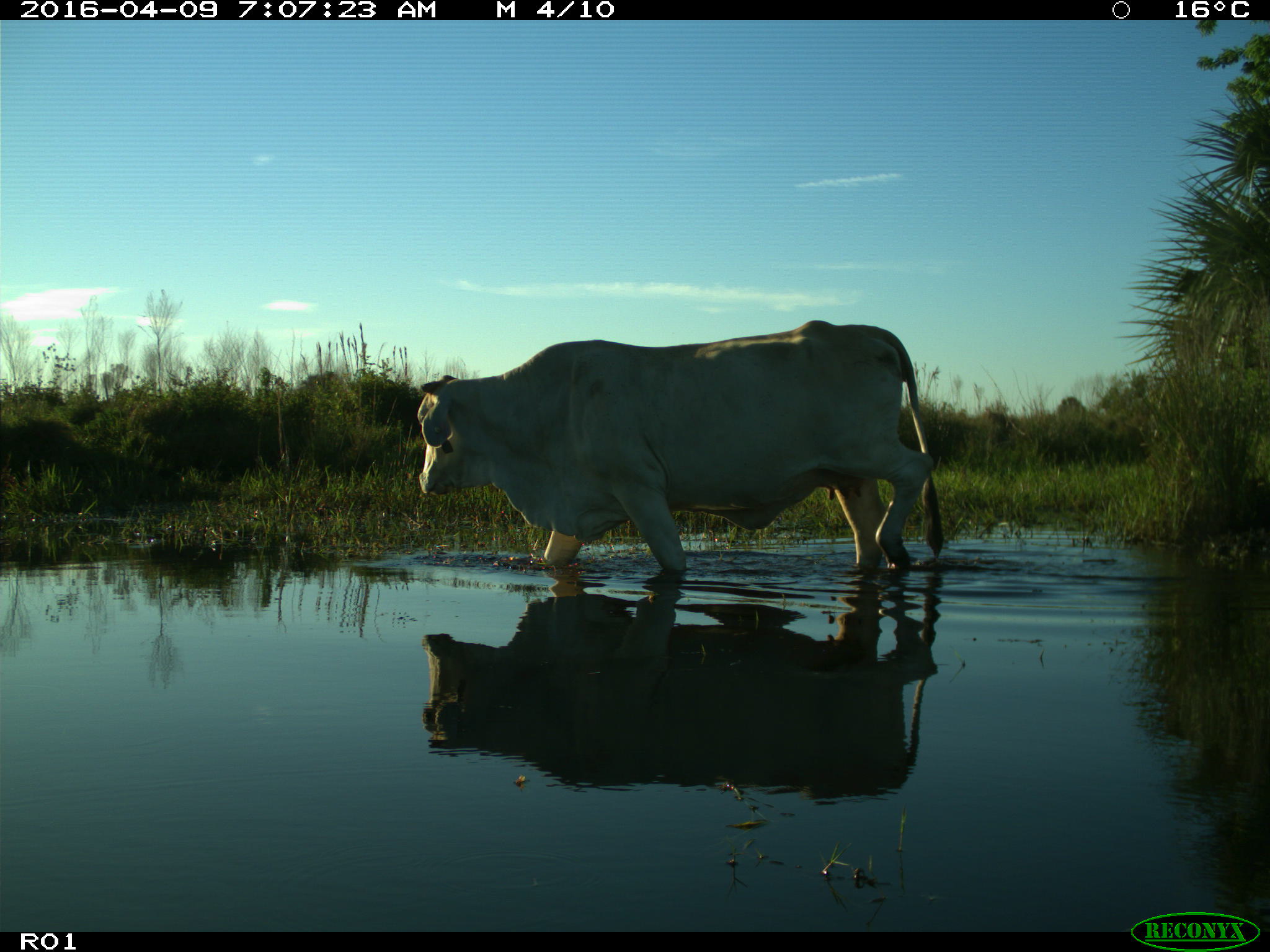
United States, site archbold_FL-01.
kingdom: Animalia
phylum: Chordata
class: Mammalia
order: Artiodactyla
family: Bovidae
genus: Bos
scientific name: Bos taurus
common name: domestic cow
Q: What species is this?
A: Bos taurus (domestic cow).